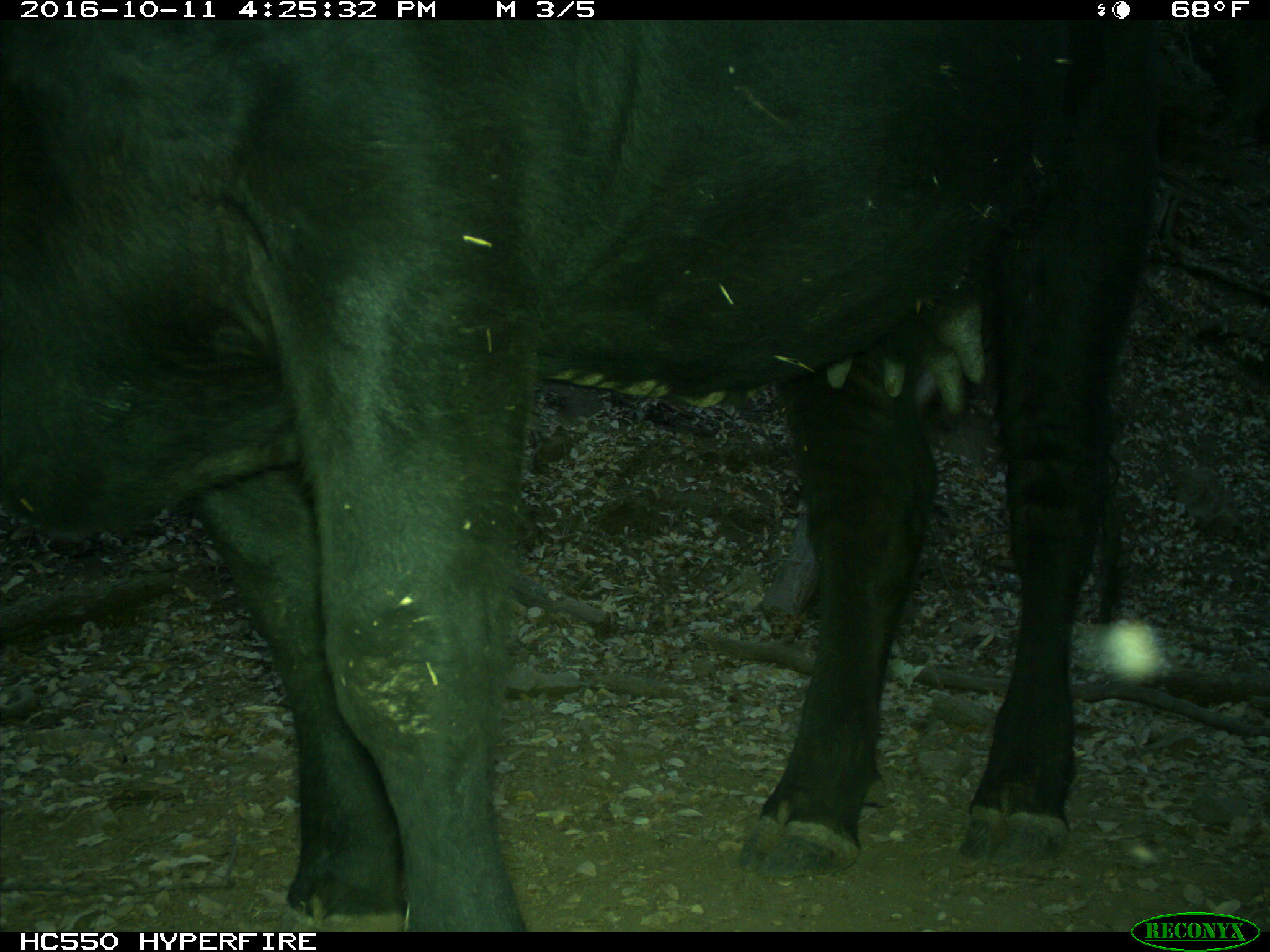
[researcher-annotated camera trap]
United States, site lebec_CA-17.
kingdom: Animalia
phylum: Chordata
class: Mammalia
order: Artiodactyla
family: Bovidae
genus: Bos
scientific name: Bos taurus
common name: domestic cow